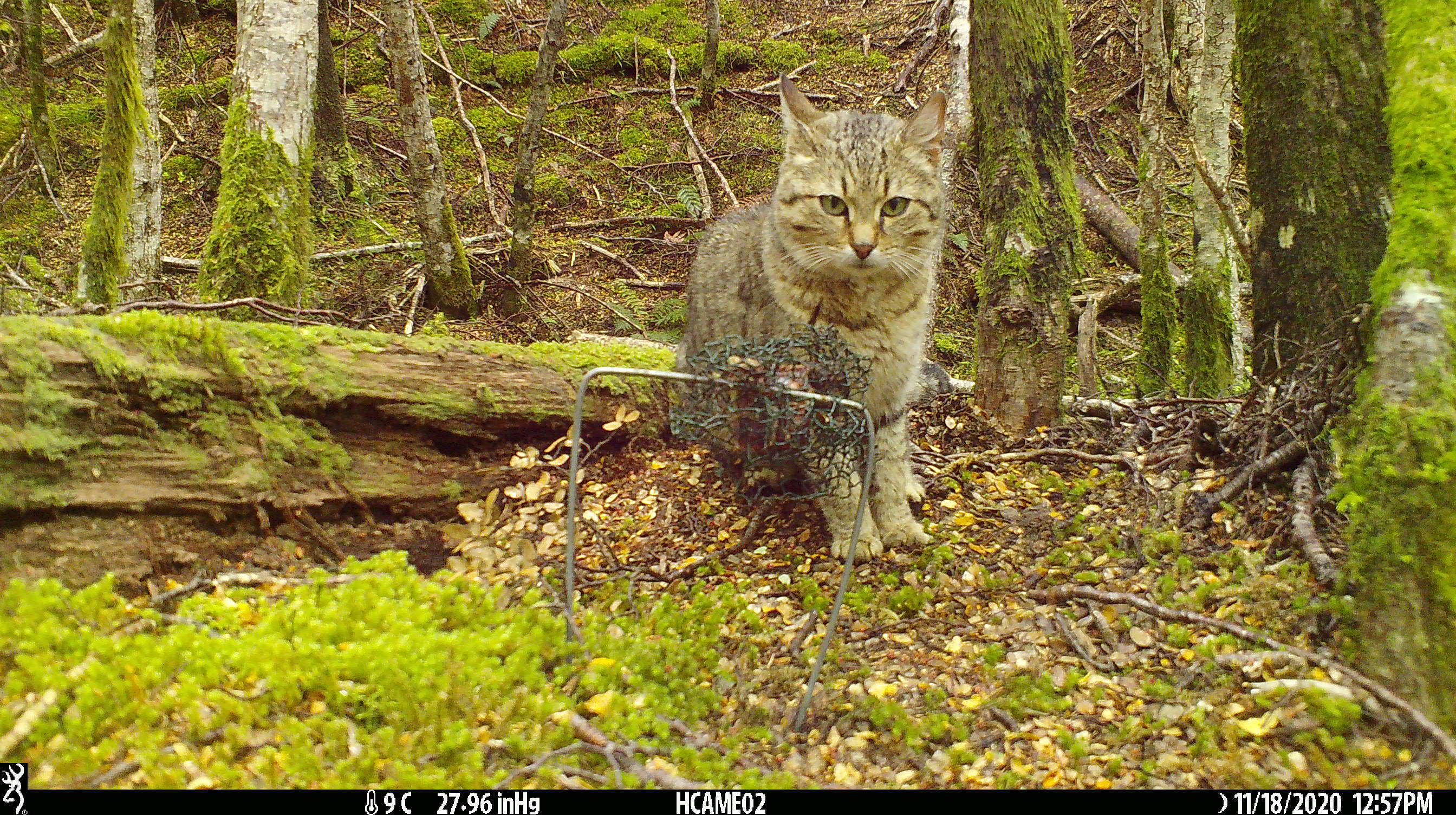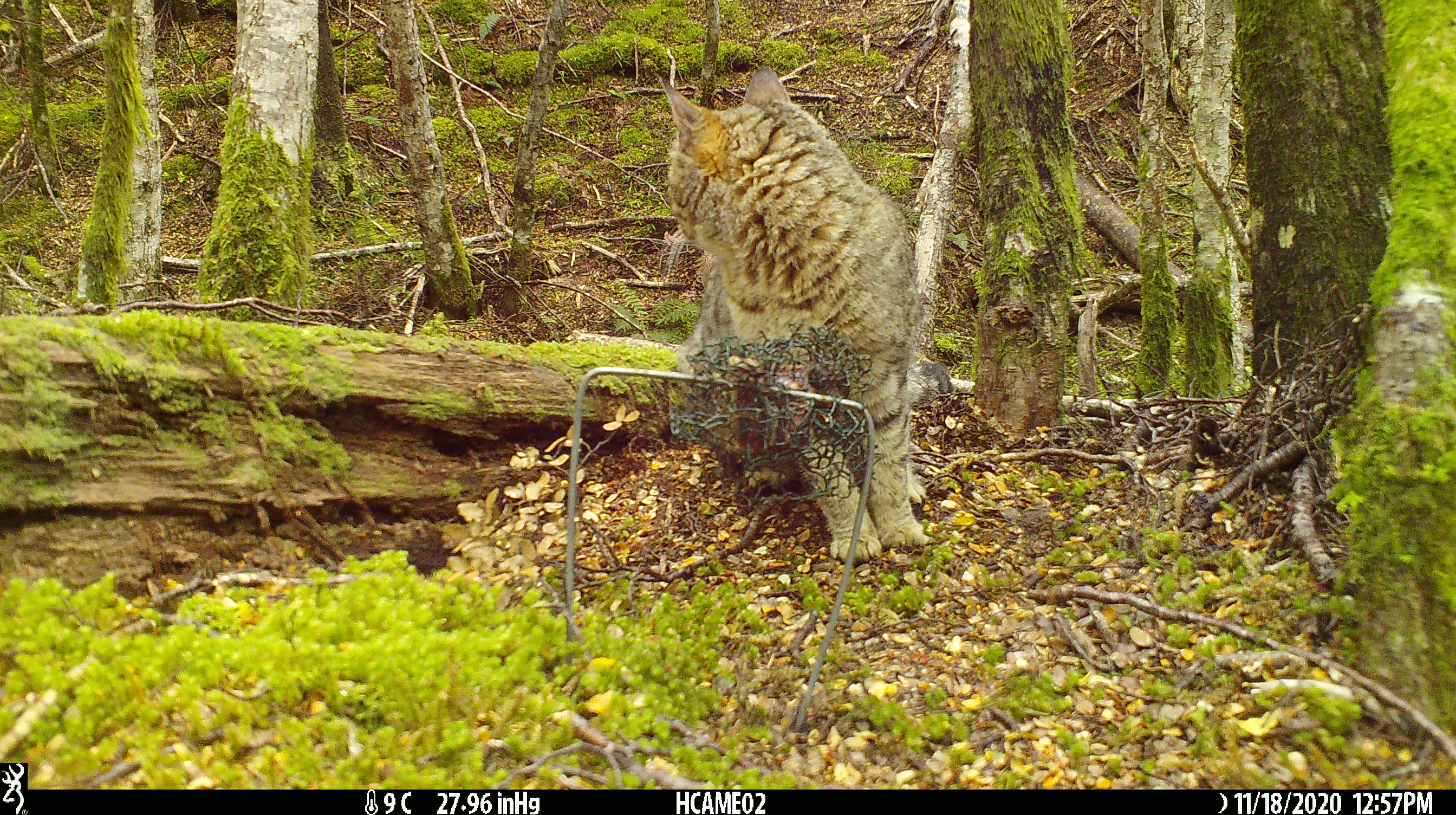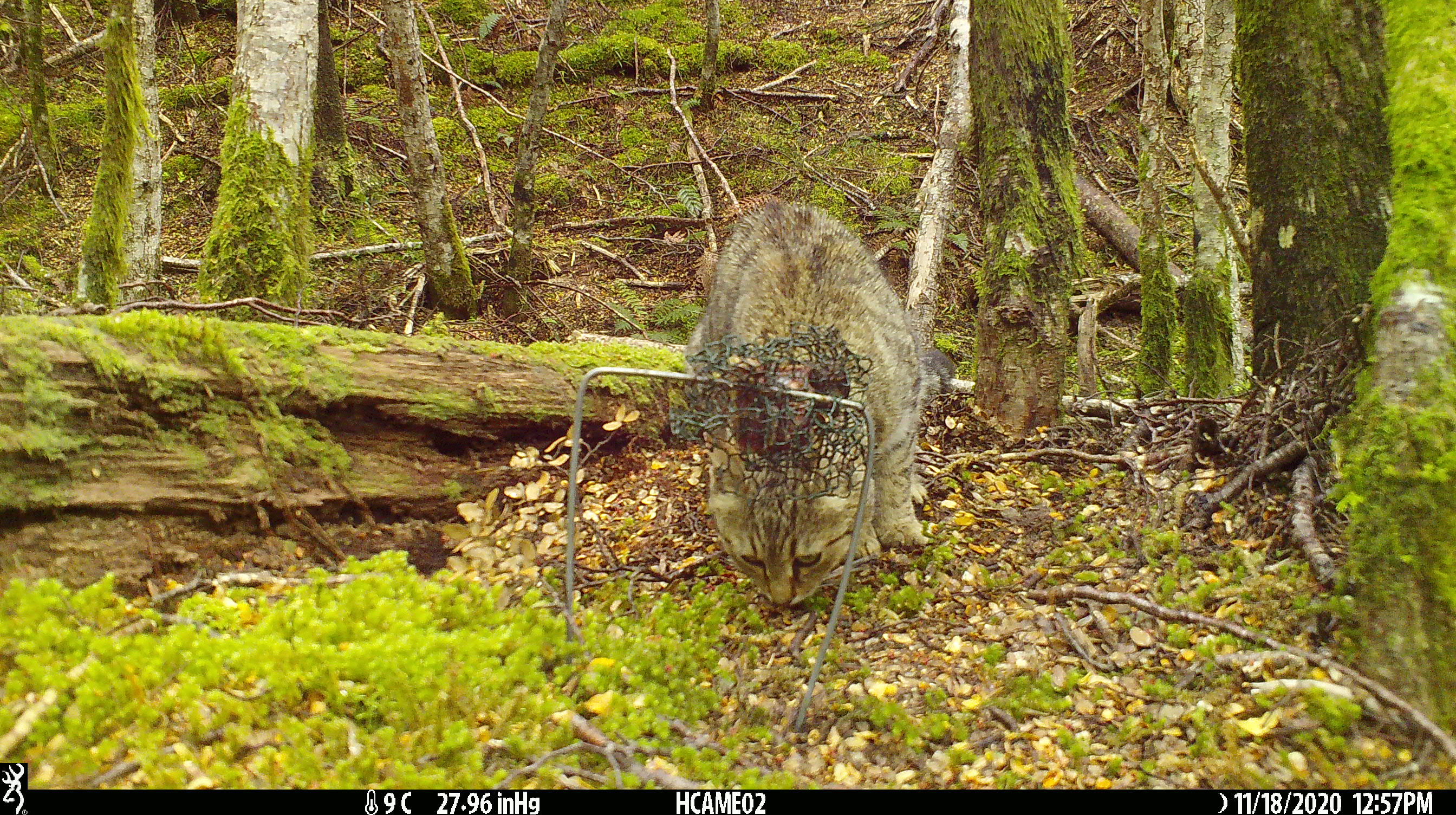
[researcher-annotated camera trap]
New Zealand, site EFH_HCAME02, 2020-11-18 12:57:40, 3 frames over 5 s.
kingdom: Animalia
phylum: Chordata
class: Mammalia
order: Carnivora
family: Felidae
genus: Felis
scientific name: Felis catus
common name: domestic cat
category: cat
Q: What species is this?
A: Cat (domestic cat) (Felis catus).